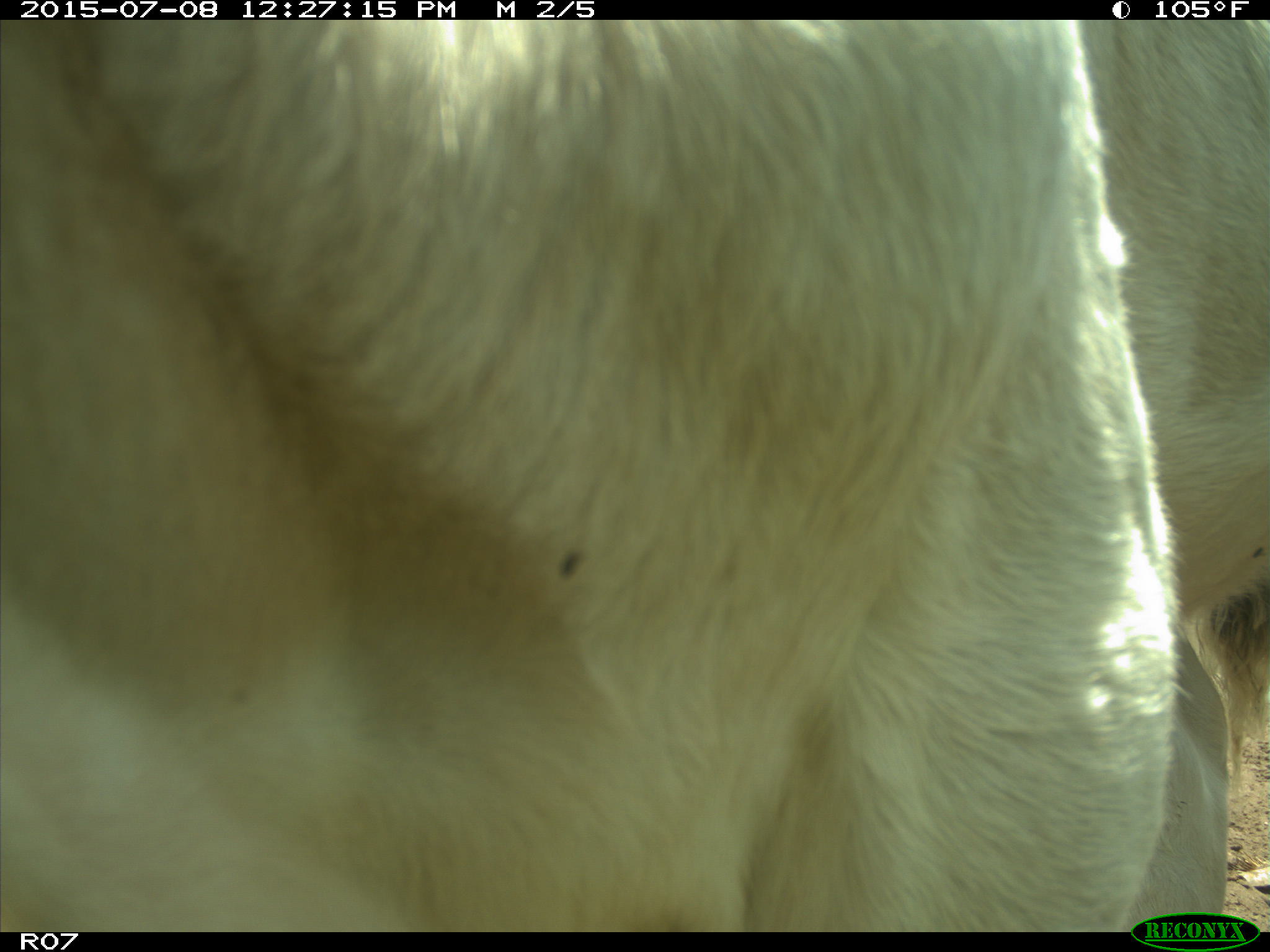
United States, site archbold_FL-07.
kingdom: Animalia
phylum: Chordata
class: Mammalia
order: Artiodactyla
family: Bovidae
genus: Bos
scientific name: Bos taurus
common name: domestic cow